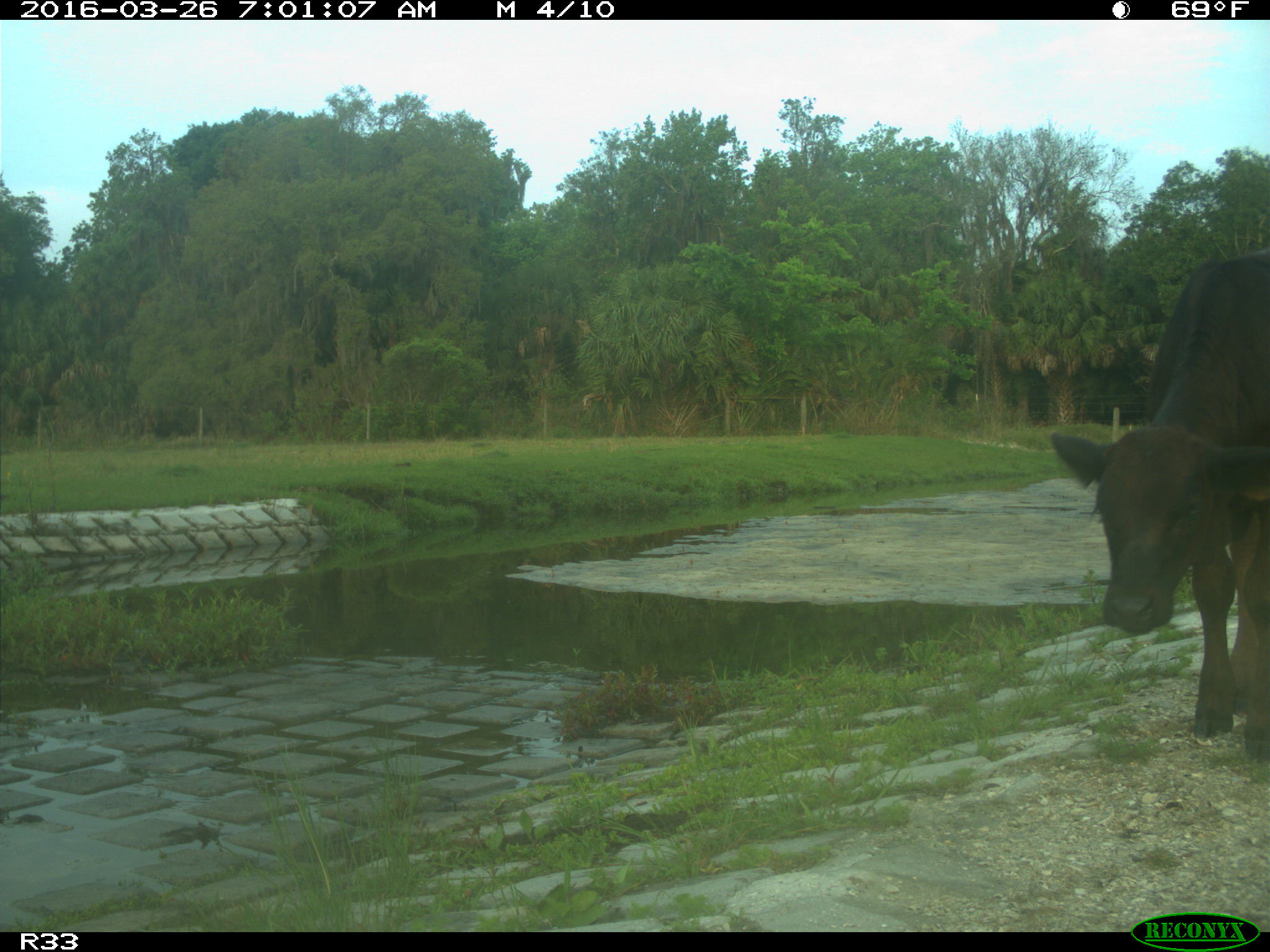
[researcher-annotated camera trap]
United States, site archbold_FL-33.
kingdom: Animalia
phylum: Chordata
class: Mammalia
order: Artiodactyla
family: Bovidae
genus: Bos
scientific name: Bos taurus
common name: domestic cow